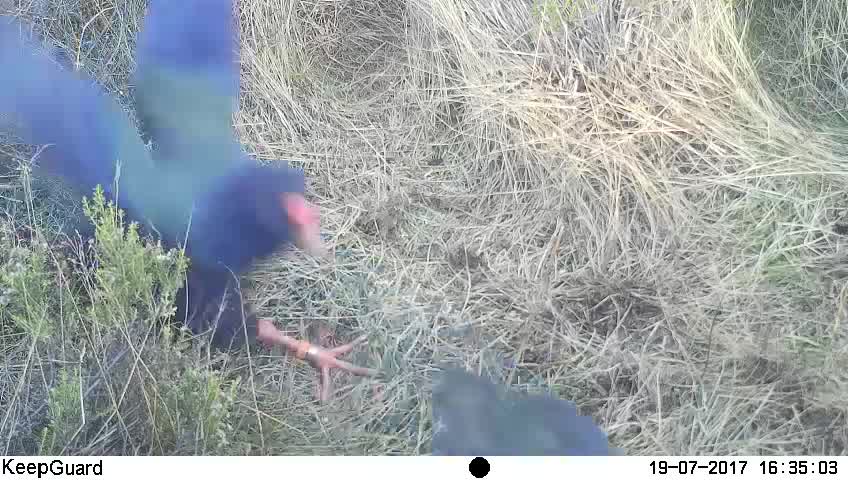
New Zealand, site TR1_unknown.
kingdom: Animalia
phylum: Chordata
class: Aves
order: Gruiformes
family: Rallidae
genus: Porphyrio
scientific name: Porphyrio mantelli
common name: takahe